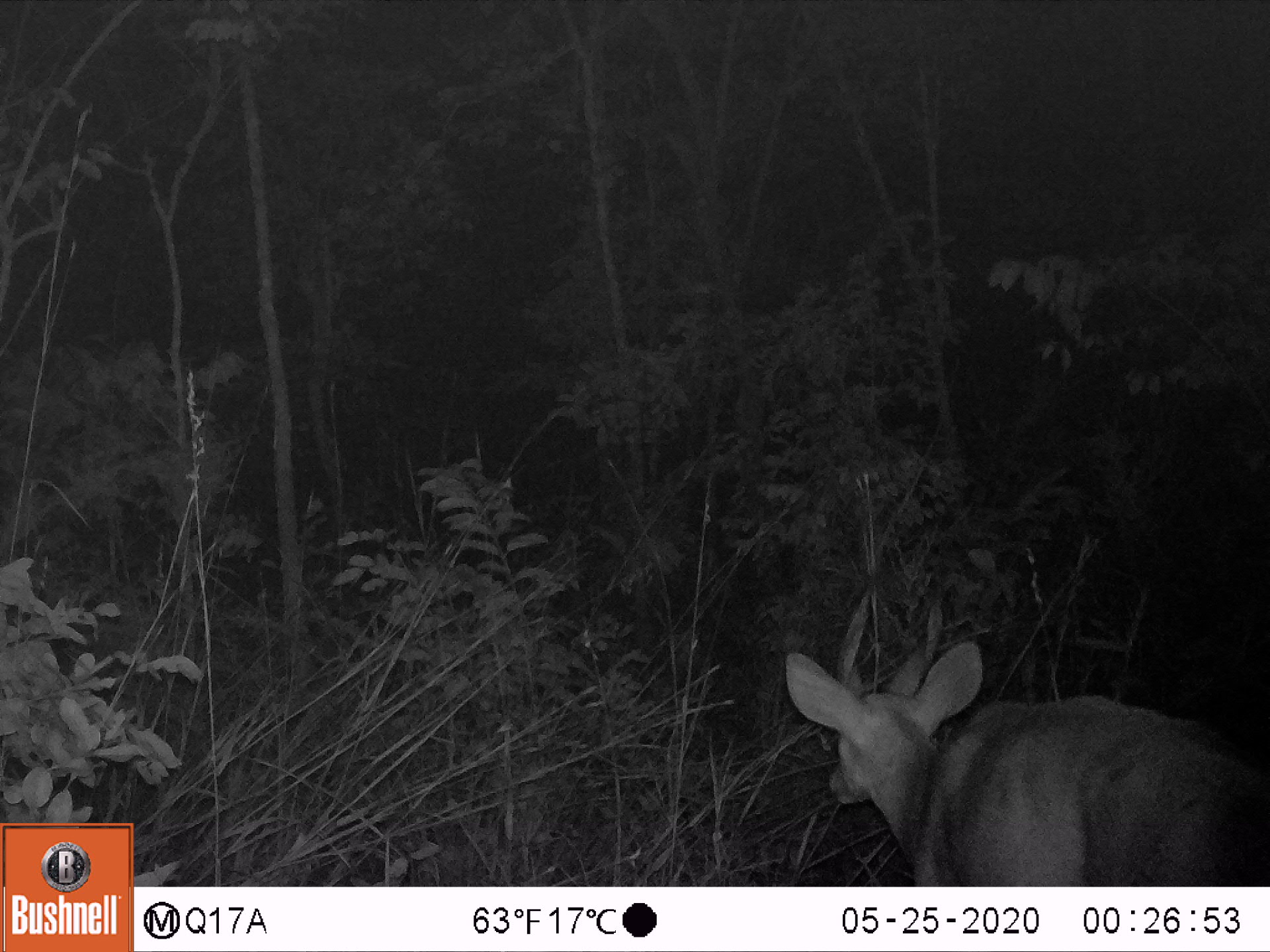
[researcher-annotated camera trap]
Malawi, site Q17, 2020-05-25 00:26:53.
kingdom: Animalia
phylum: Chordata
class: Mammalia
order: Artiodactyla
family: Bovidae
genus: Tragelaphus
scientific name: Tragelaphus sylvaticus sylvaticus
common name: cape bushbuck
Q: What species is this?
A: Cape bushbuck (Tragelaphus sylvaticus sylvaticus).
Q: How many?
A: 1.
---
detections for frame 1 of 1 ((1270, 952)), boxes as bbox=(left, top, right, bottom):
cape bushbuck: bbox=(771, 564, 1255, 872)